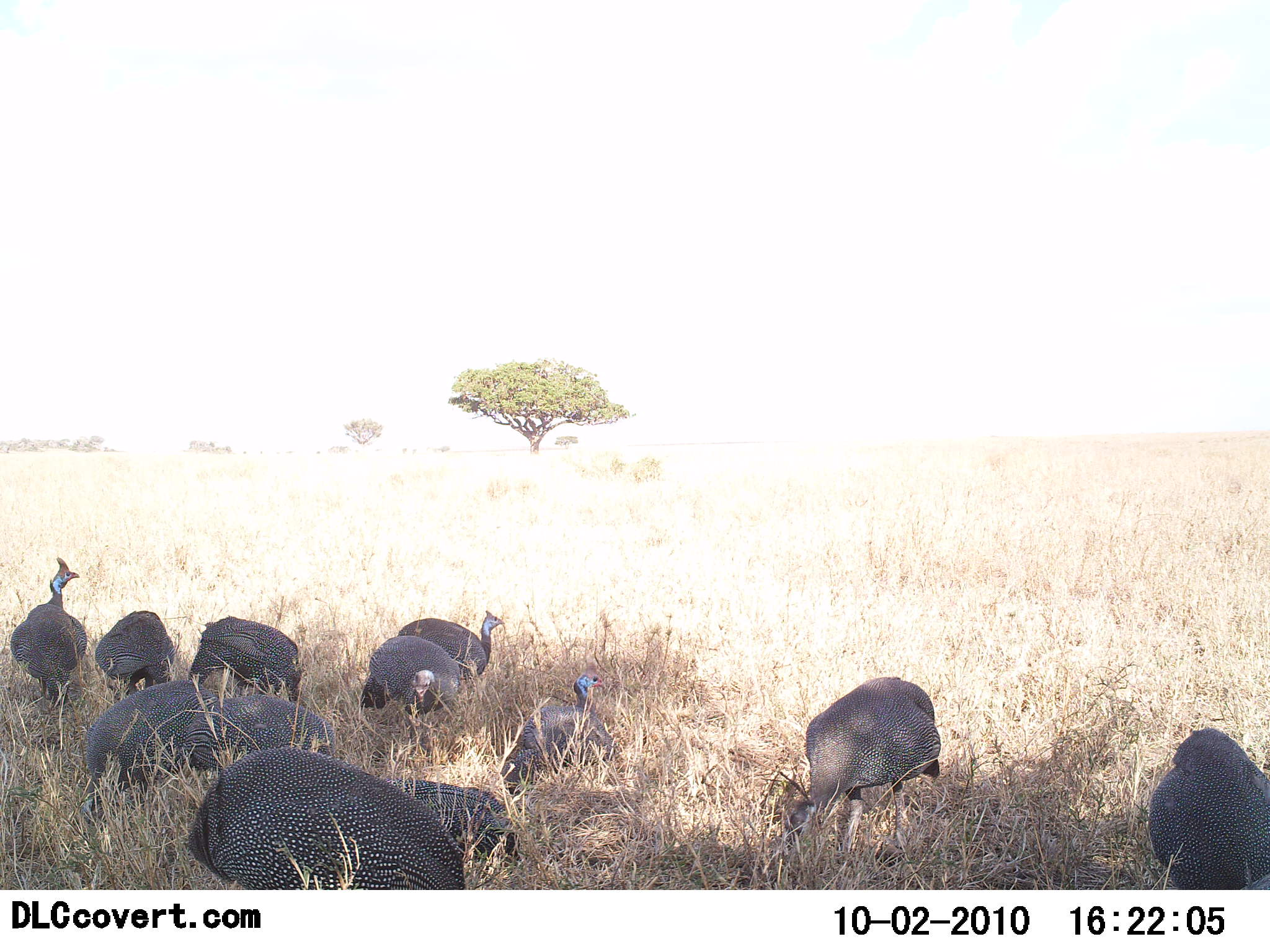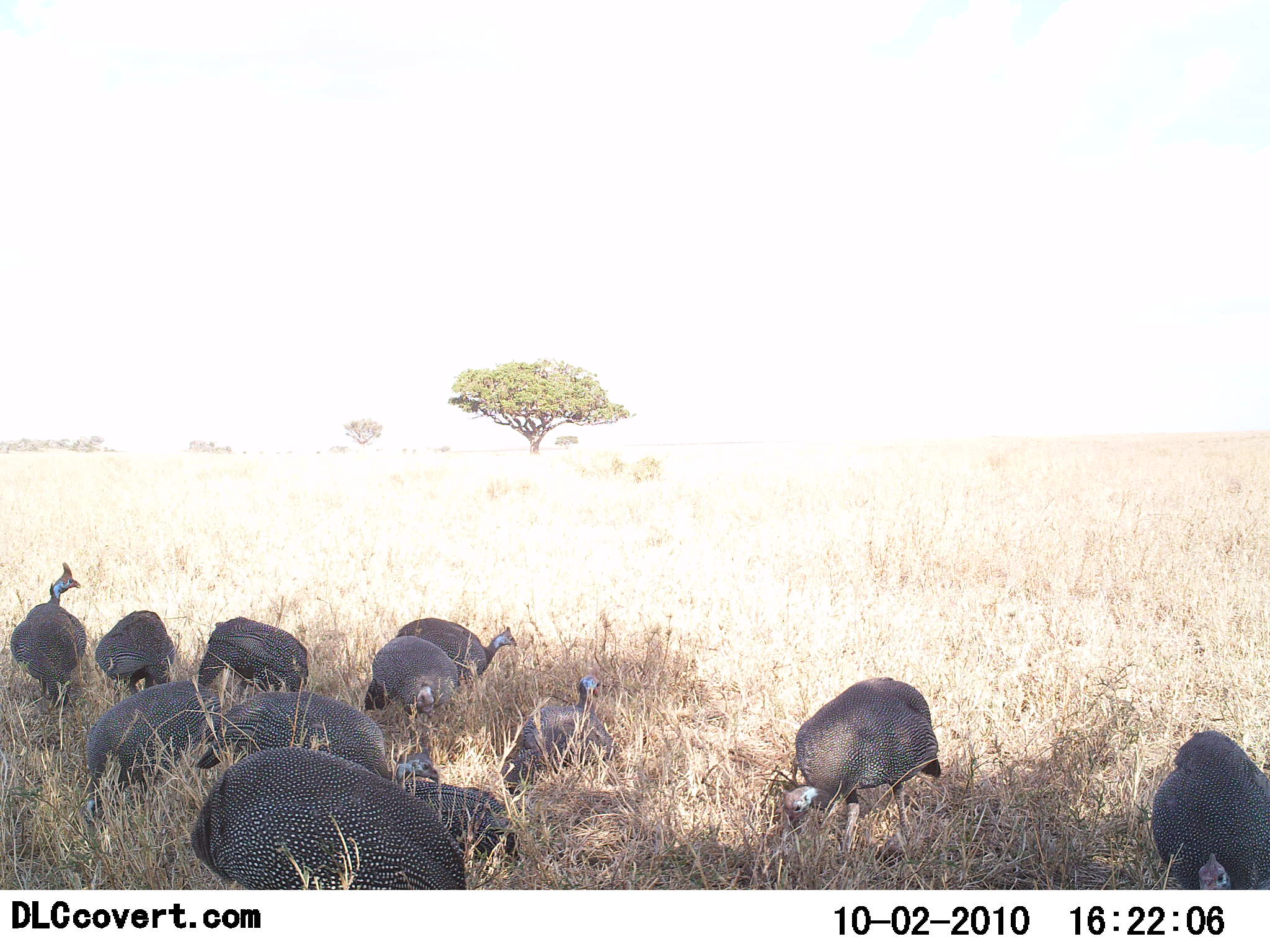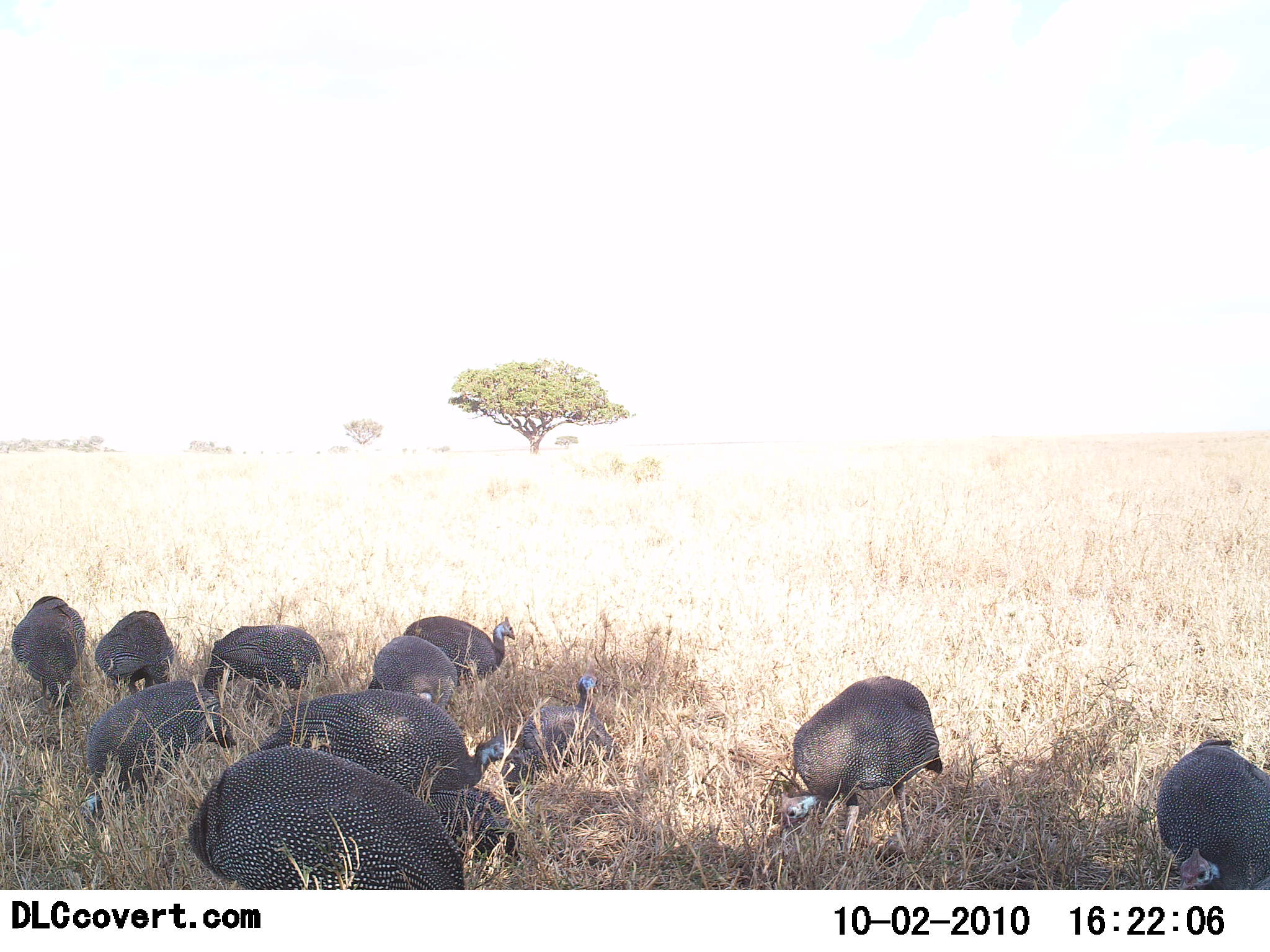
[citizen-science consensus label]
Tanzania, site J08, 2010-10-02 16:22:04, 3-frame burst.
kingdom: Animalia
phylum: Chordata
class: Aves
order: Galliformes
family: Numididae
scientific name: Numididae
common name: guinea fowl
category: guineafowl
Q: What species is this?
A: Guineafowl (guinea fowl) (Numididae).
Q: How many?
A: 11-50.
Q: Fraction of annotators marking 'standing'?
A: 36%.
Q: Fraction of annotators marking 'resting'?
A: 7%.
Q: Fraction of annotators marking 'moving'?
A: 29%.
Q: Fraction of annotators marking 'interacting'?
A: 0%.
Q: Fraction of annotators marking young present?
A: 0%.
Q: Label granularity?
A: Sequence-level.